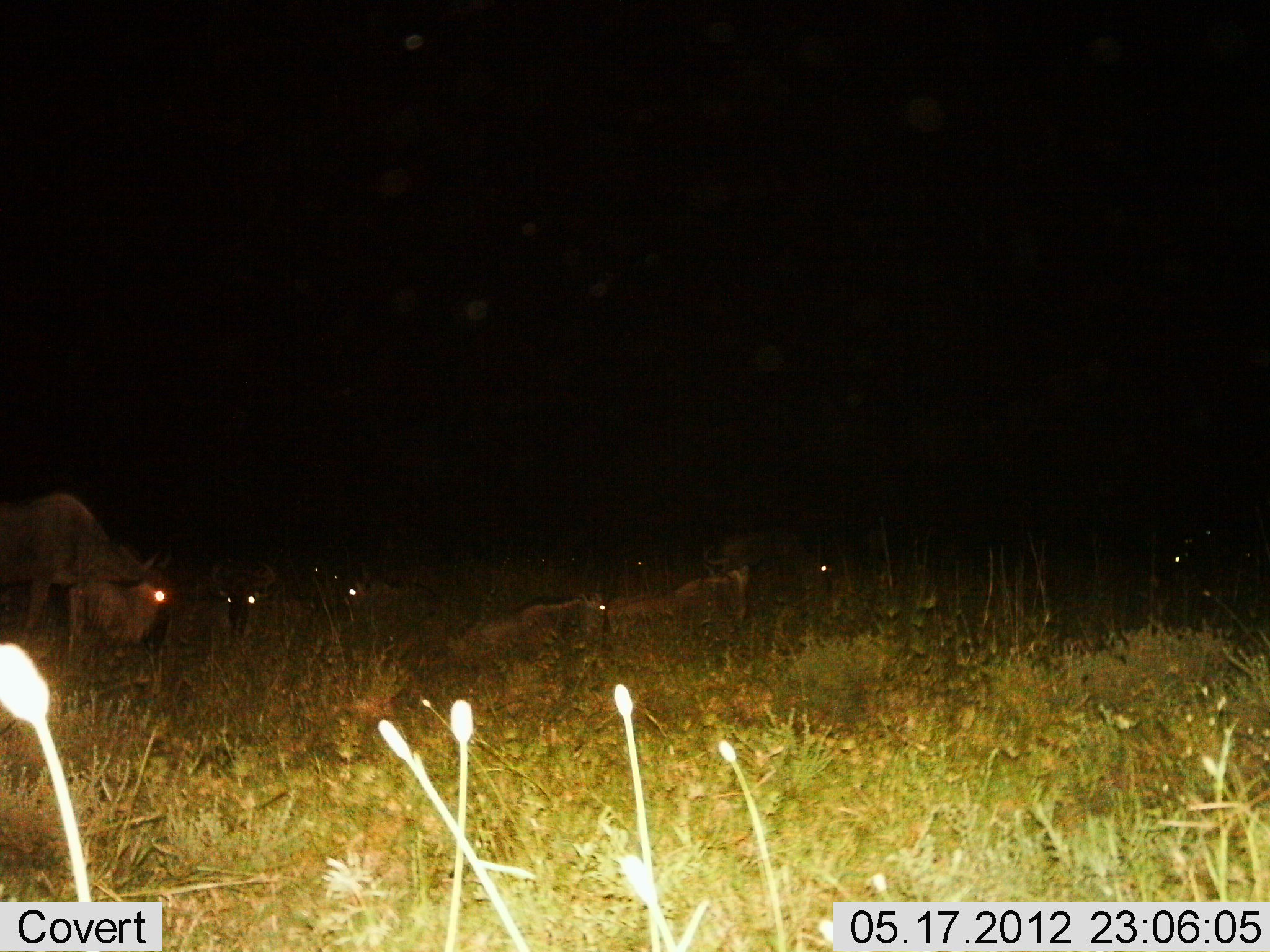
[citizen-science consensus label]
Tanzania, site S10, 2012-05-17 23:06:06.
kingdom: Animalia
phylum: Chordata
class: Mammalia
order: Artiodactyla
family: Bovidae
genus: Connochaetes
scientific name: Connochaetes taurinus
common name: blue wildebeest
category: wildebeest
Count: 8.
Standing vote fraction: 30%.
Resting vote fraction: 100%.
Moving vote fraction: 0%.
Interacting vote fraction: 0%.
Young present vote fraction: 0%.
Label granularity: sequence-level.